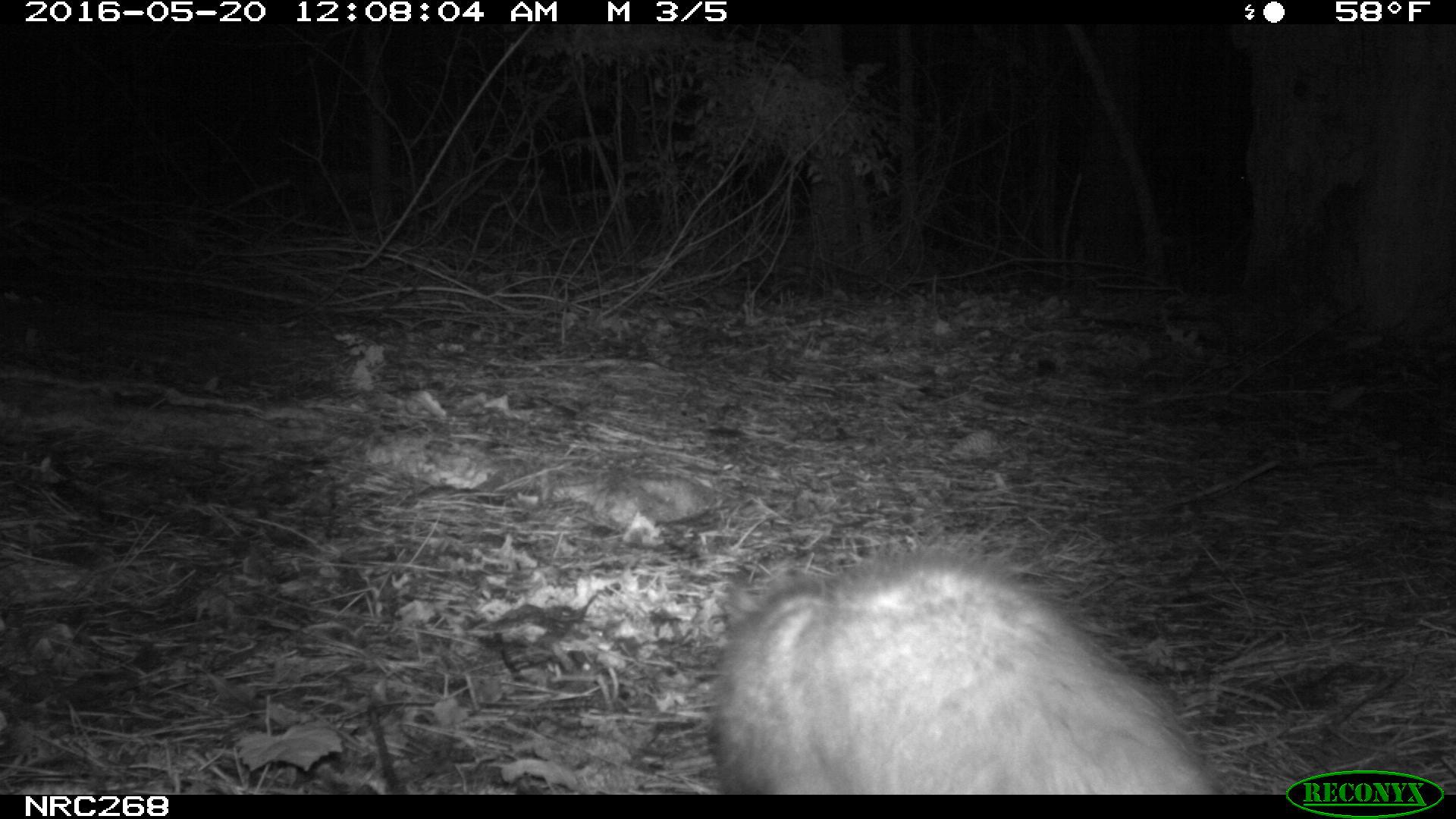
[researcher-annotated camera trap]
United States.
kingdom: Animalia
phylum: Chordata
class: Mammalia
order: Didelphimorphia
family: Didelphidae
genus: Didelphis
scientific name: Didelphis virginiana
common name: virginia opossum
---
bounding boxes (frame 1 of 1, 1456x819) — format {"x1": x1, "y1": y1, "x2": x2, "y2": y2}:
Virginia Opossum: {"x1": 704, "y1": 549, "x2": 1229, "y2": 799}